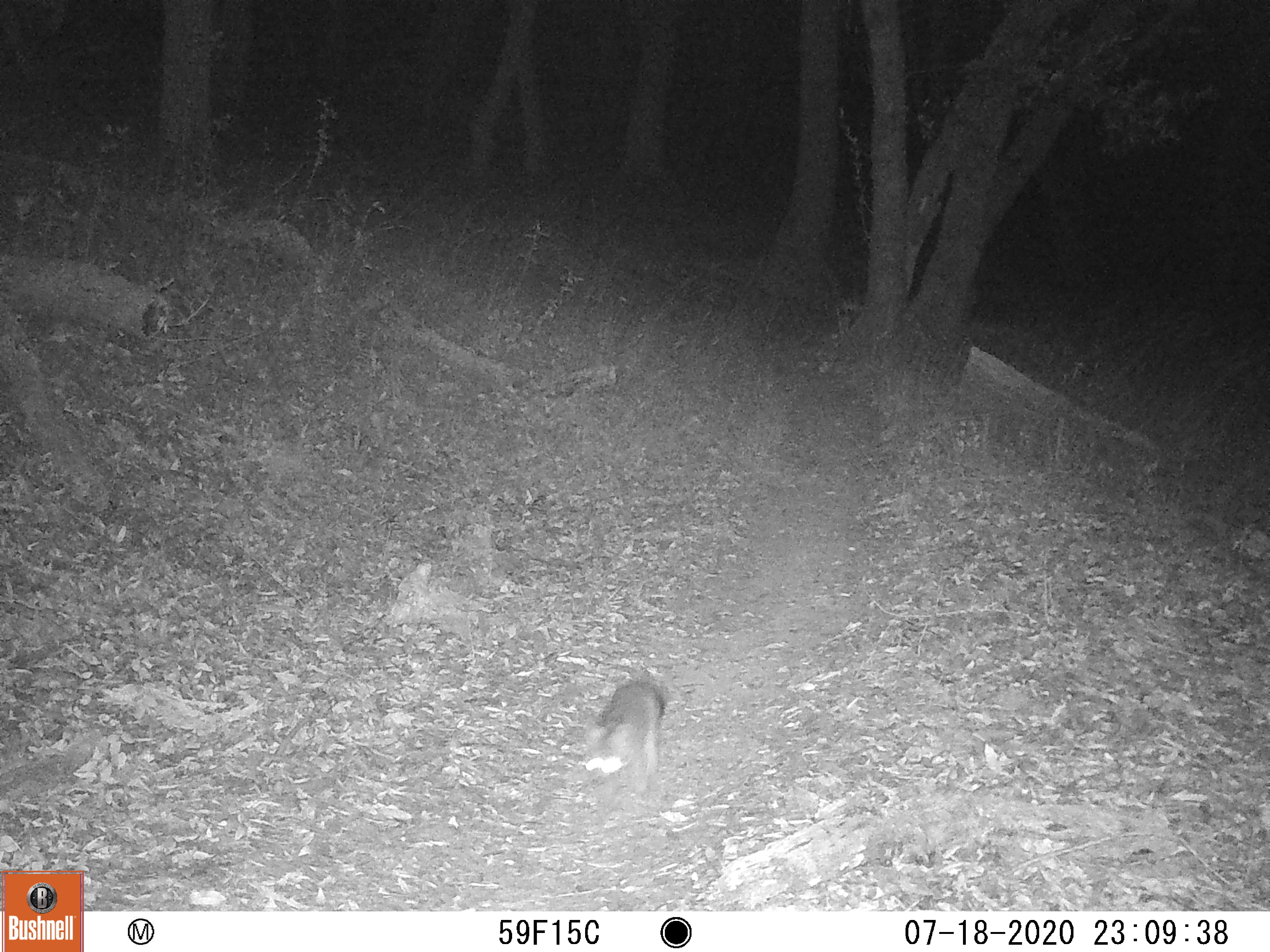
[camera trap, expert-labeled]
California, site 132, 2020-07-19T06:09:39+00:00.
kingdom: Animalia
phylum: Chordata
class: Mammalia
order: Carnivora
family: Canidae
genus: Urocyon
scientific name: Urocyon cinereoargenteus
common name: gray fox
Gray fox (Urocyon cinereoargenteus).